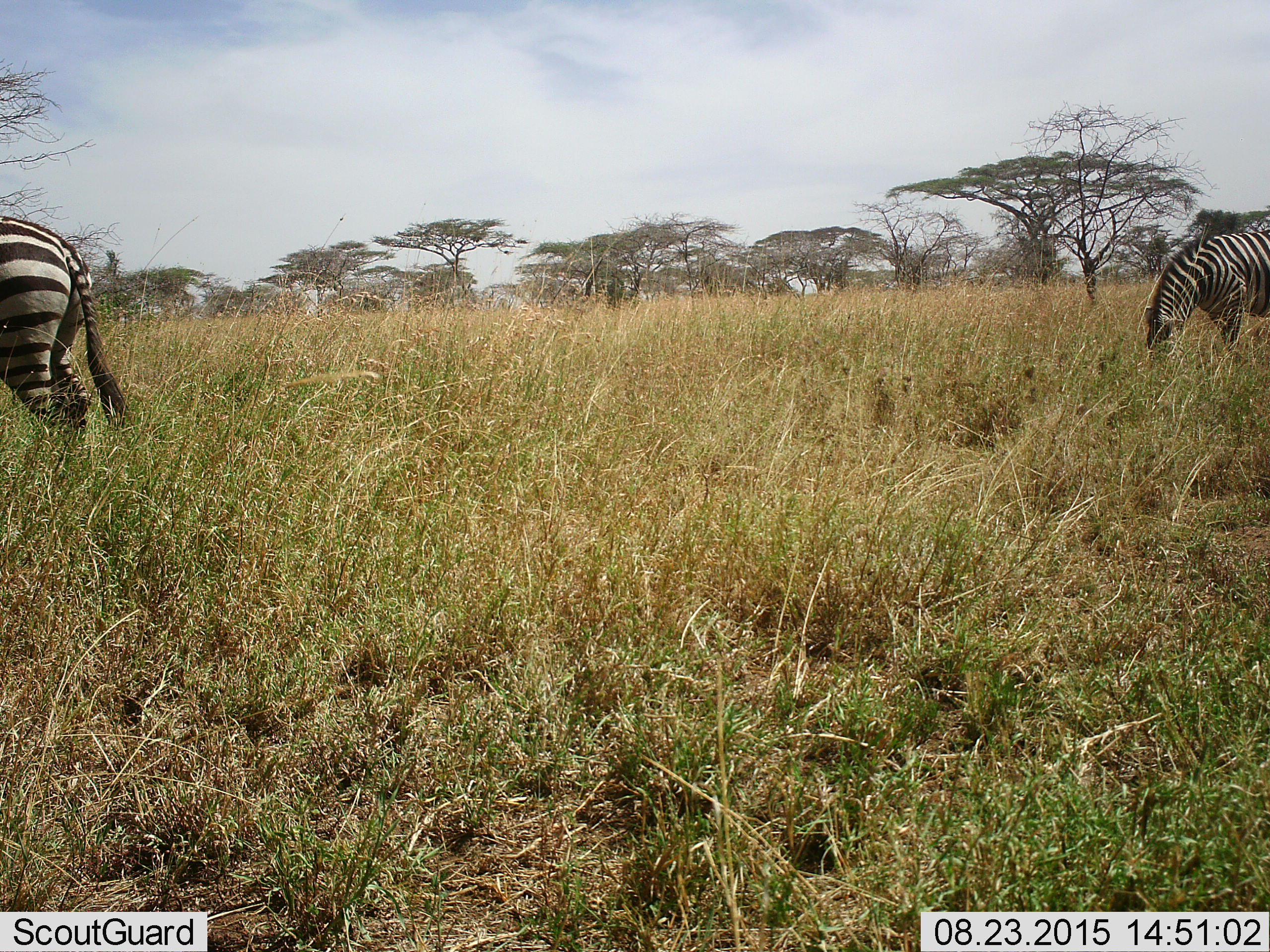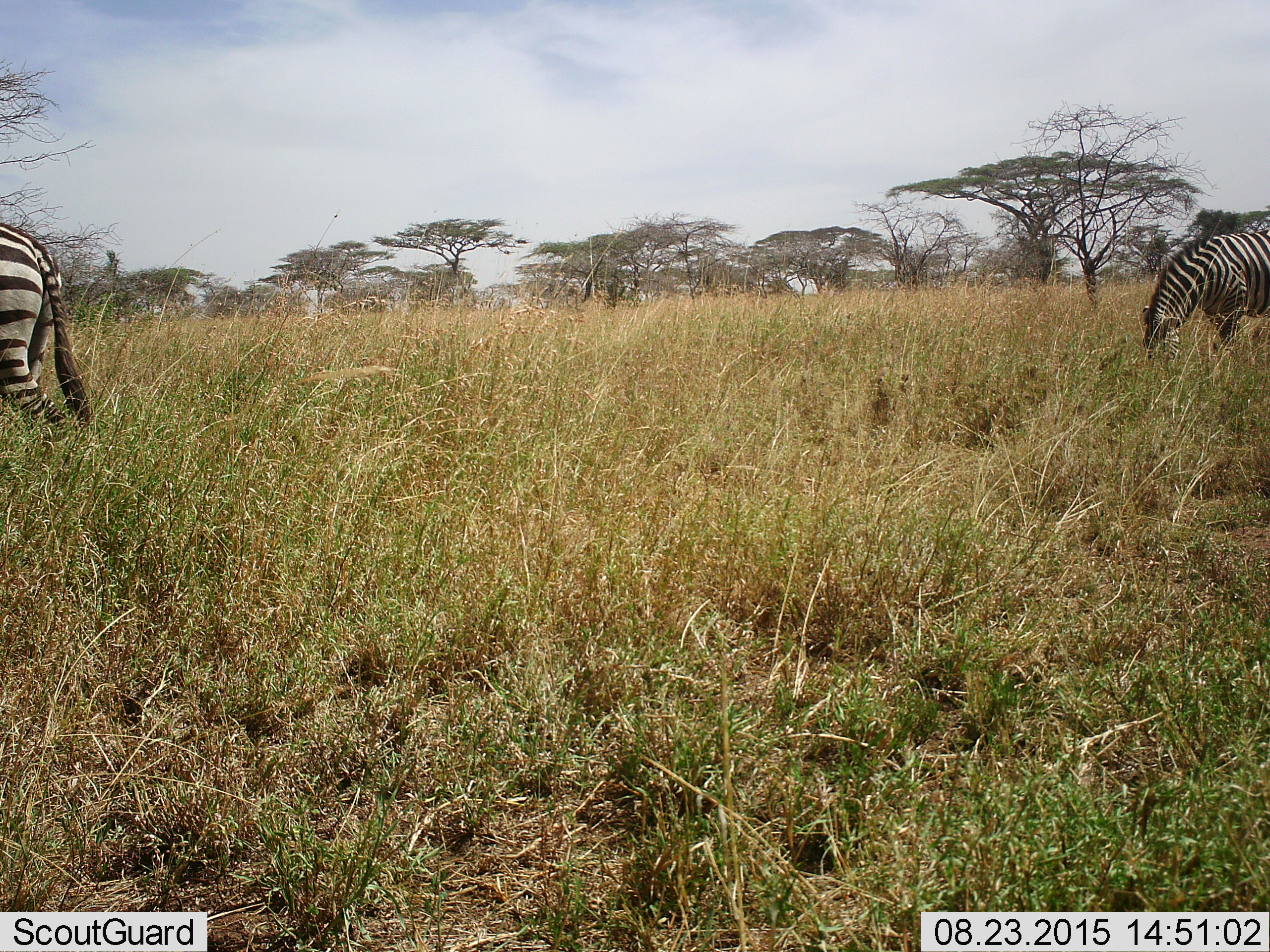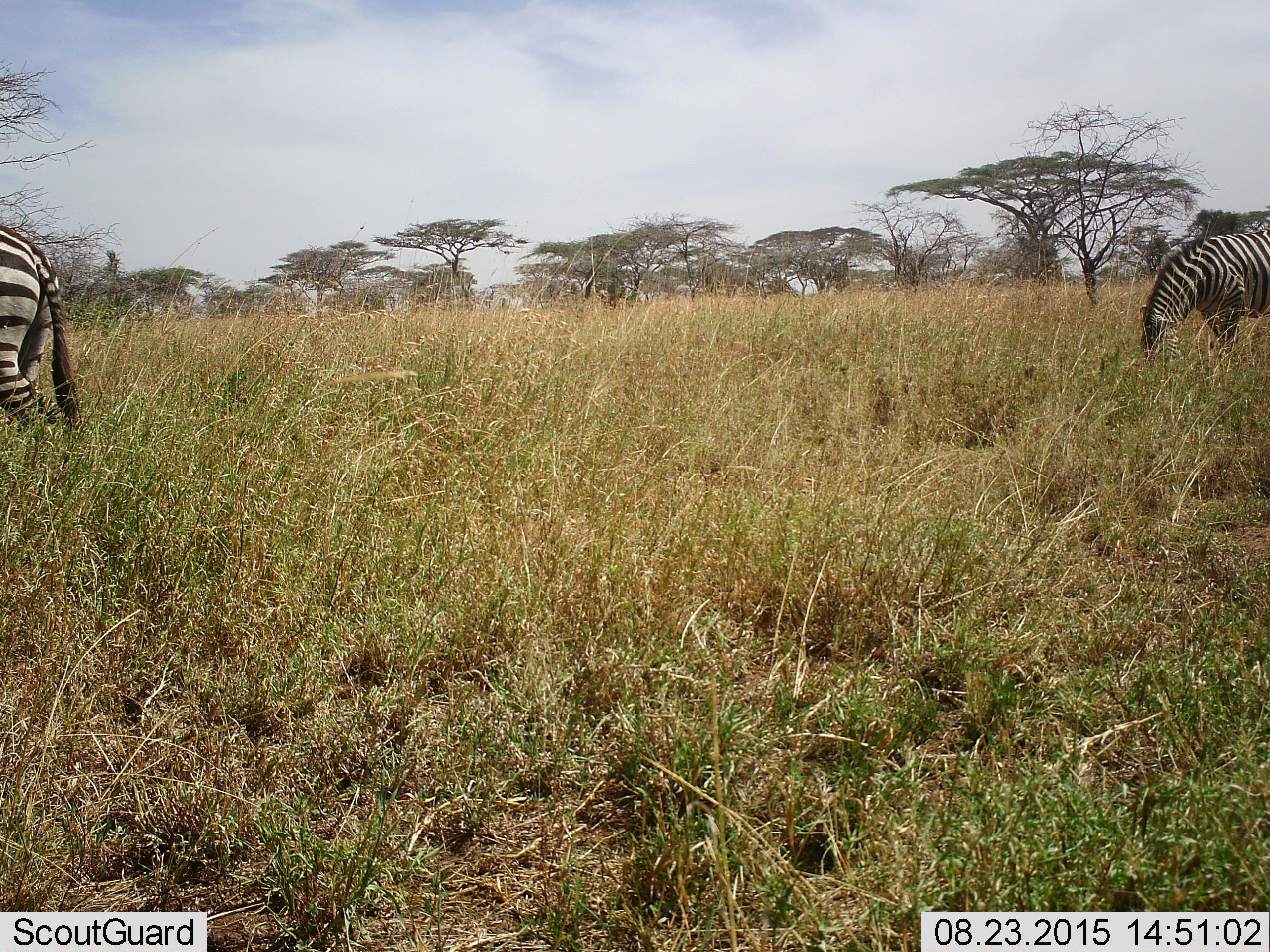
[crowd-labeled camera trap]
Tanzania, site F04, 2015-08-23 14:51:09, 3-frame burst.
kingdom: Animalia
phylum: Chordata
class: Mammalia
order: Perissodactyla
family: Equidae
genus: Equus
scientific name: Equus quagga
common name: plains zebra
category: zebra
Zebra (plains zebra) (Equus quagga), count 2. Behavior (volunteer vote fractions): standing 26%, resting 0%, moving 21%, interacting 0%. Young present (vote fraction): 0%. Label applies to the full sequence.